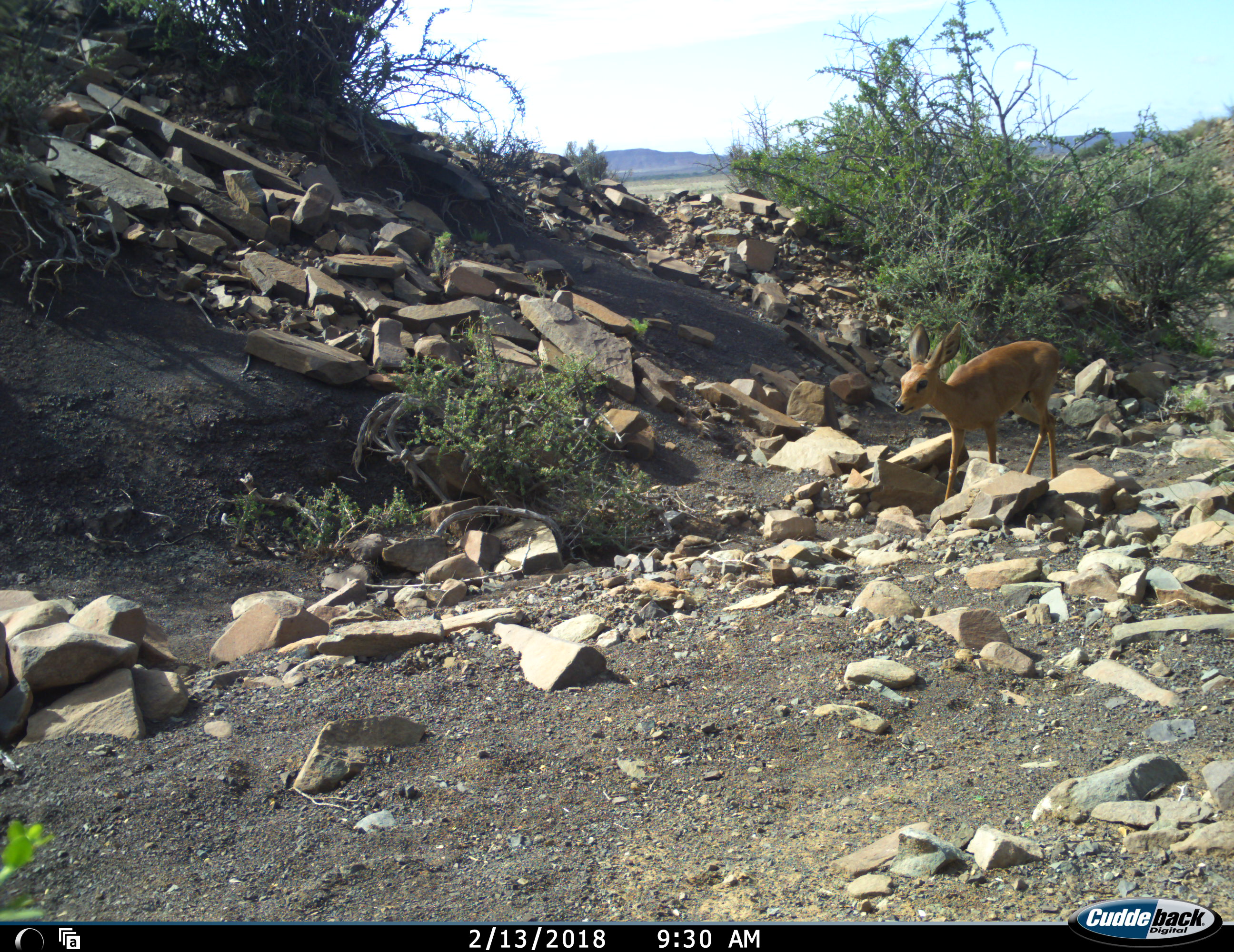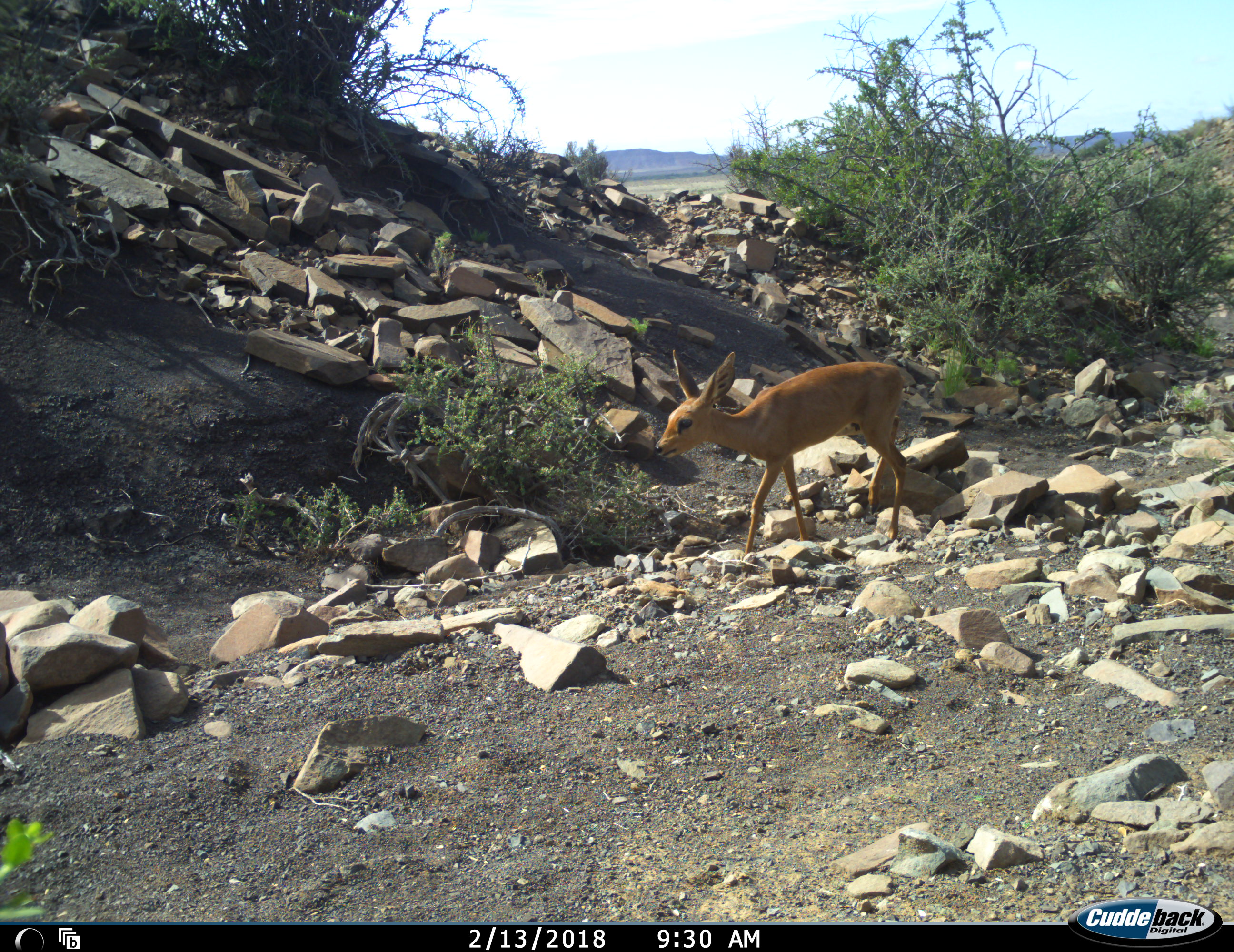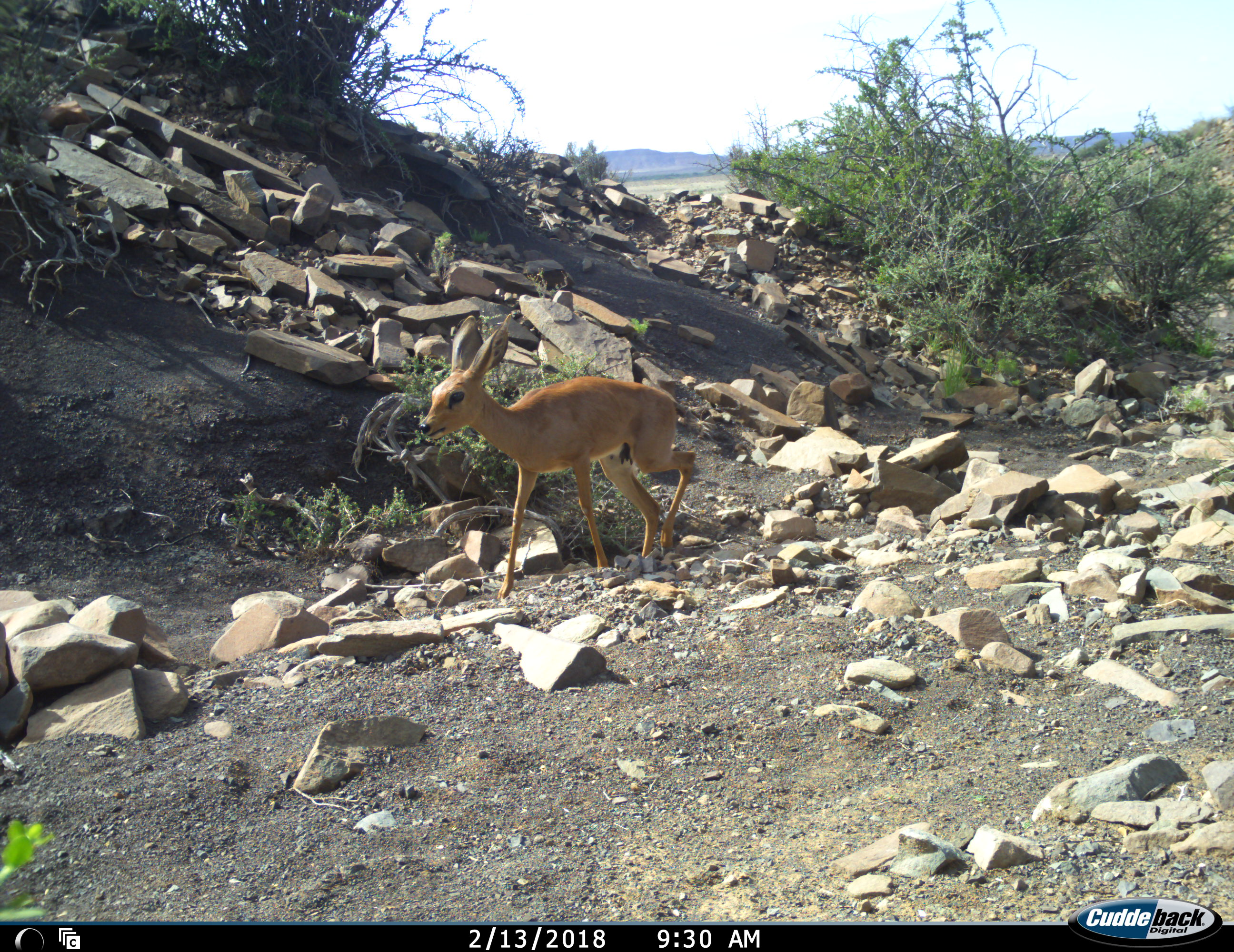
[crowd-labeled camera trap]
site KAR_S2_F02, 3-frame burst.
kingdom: Animalia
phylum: Chordata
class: Mammalia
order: Artiodactyla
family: Bovidae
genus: Raphicerus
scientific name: Raphicerus campestris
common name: steenbok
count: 1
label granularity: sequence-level